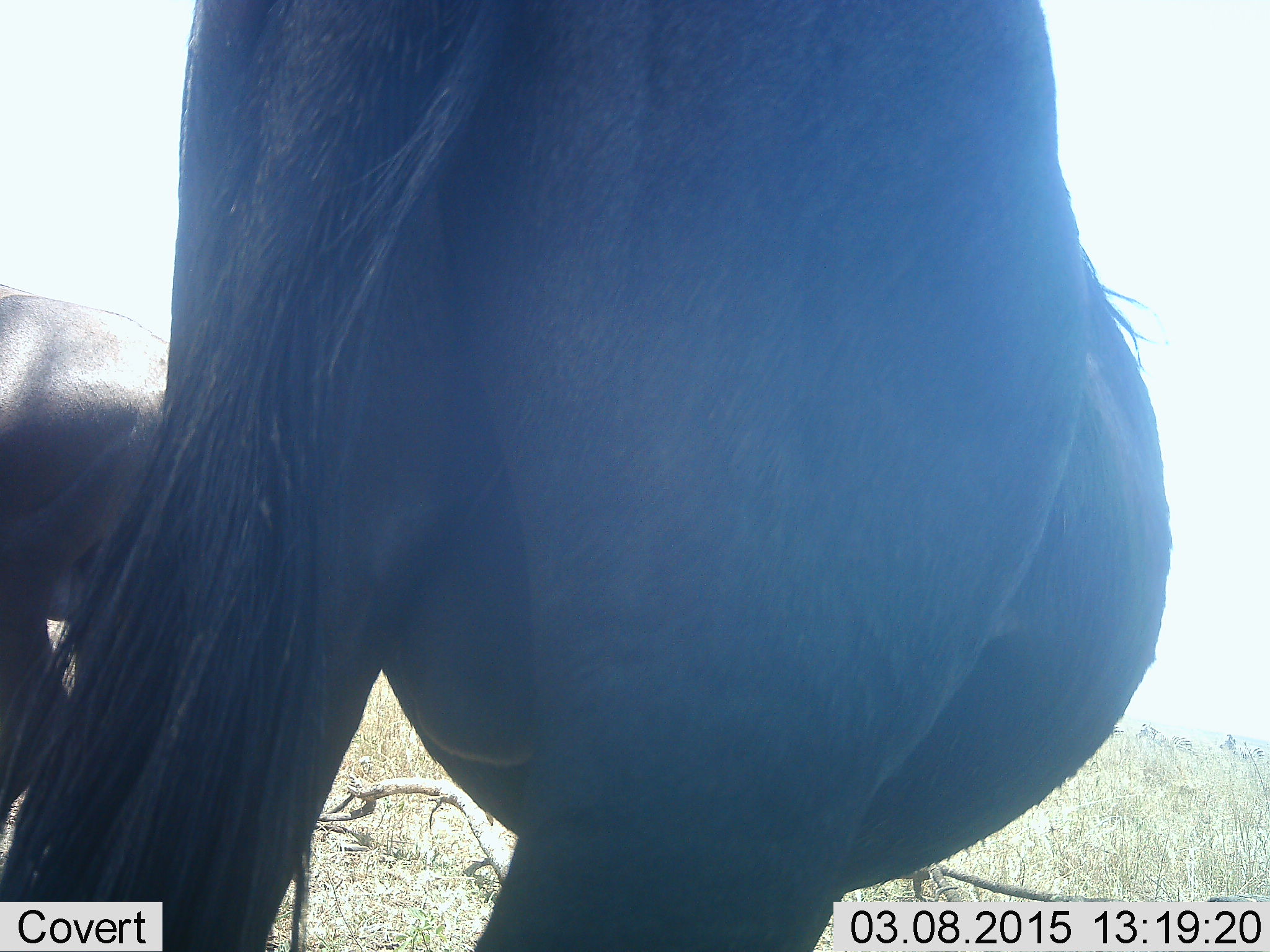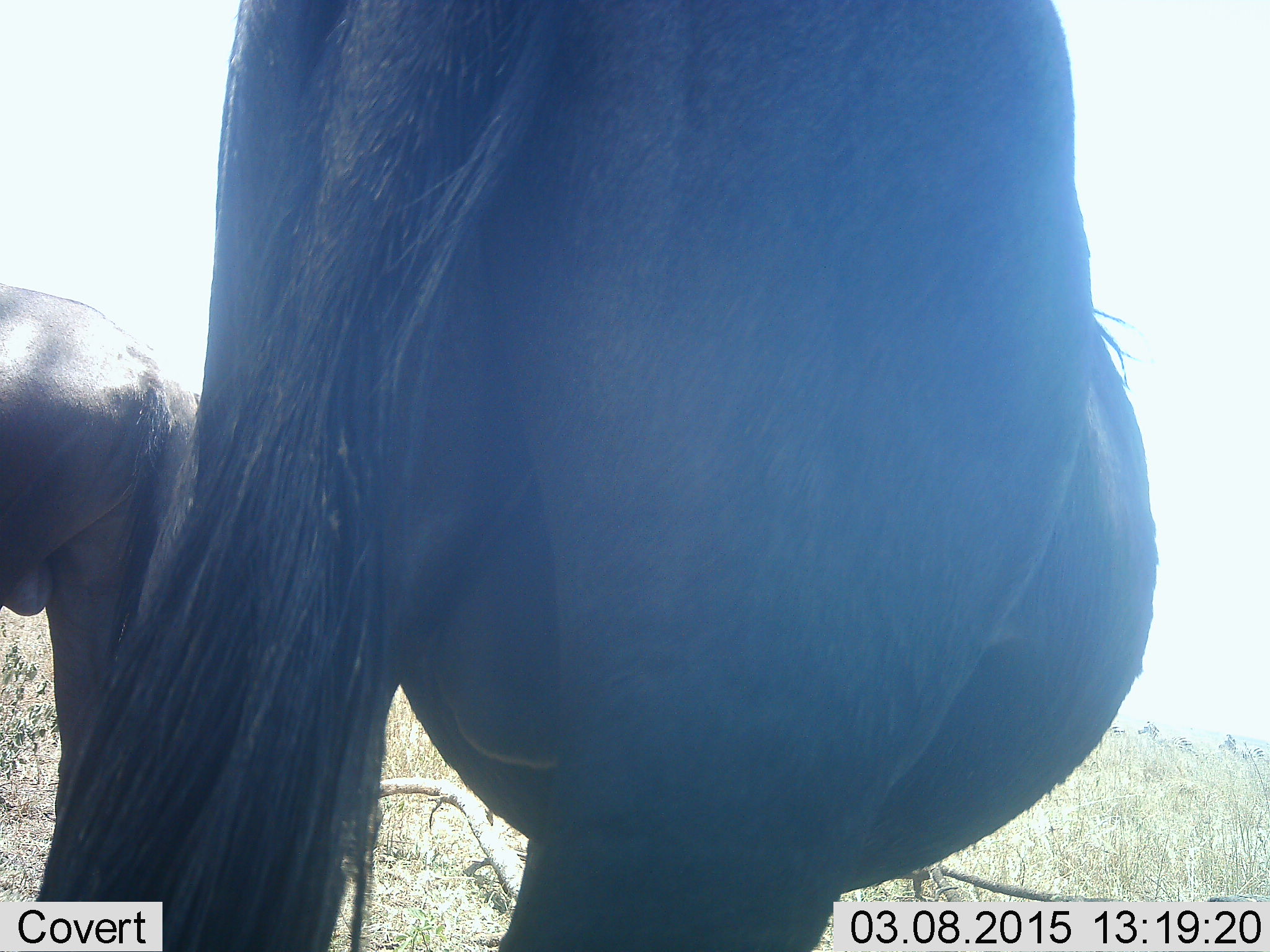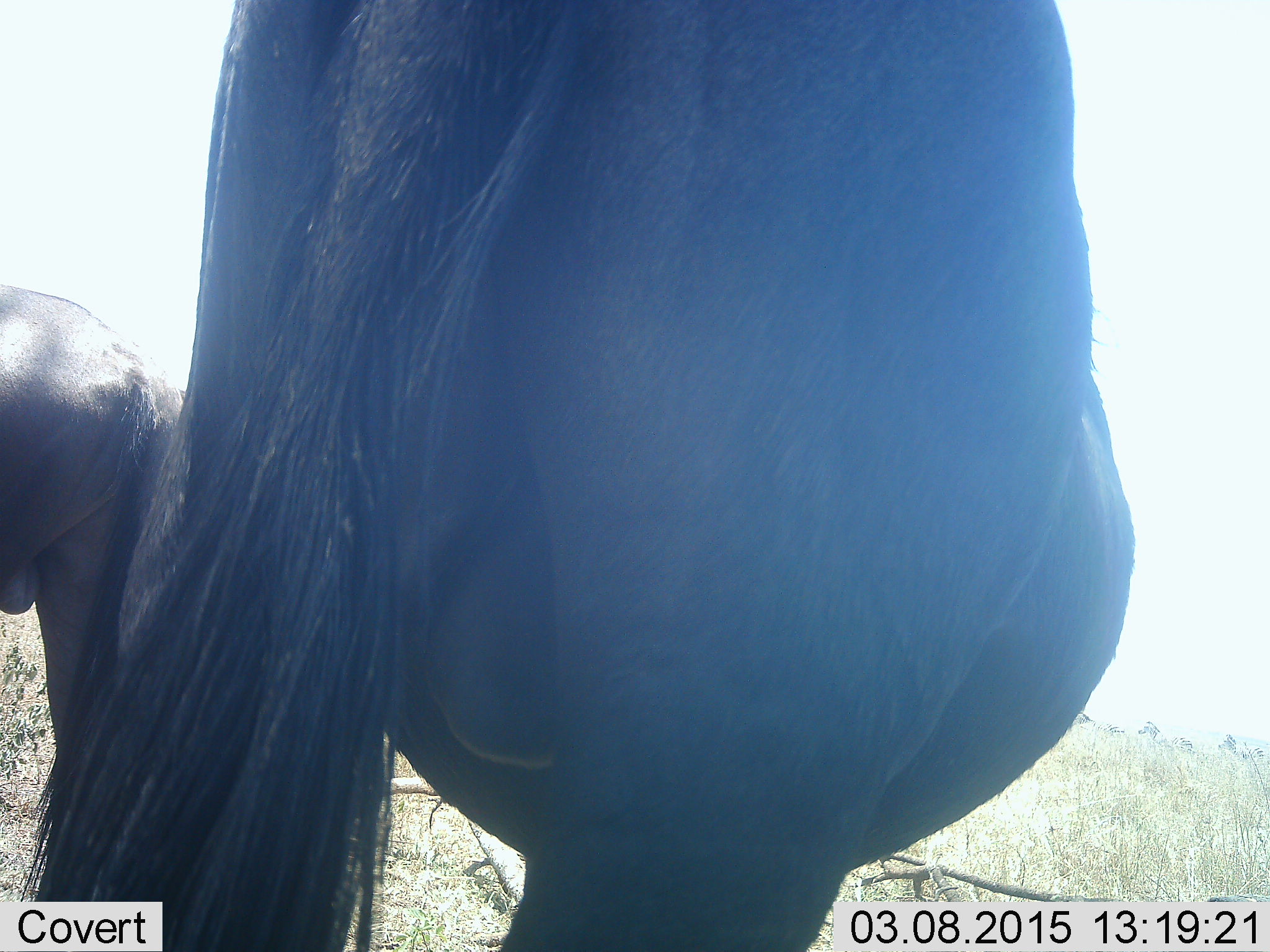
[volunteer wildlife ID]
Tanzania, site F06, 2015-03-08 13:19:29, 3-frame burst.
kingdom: Animalia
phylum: Chordata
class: Mammalia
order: Artiodactyla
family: Bovidae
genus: Connochaetes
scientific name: Connochaetes taurinus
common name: blue wildebeest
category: wildebeest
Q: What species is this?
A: Wildebeest (blue wildebeest) (Connochaetes taurinus).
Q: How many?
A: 2.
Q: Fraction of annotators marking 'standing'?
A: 90%.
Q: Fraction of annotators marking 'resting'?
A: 0%.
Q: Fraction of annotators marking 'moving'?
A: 0%.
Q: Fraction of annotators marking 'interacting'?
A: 0%.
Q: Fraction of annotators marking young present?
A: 0%.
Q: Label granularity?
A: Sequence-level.